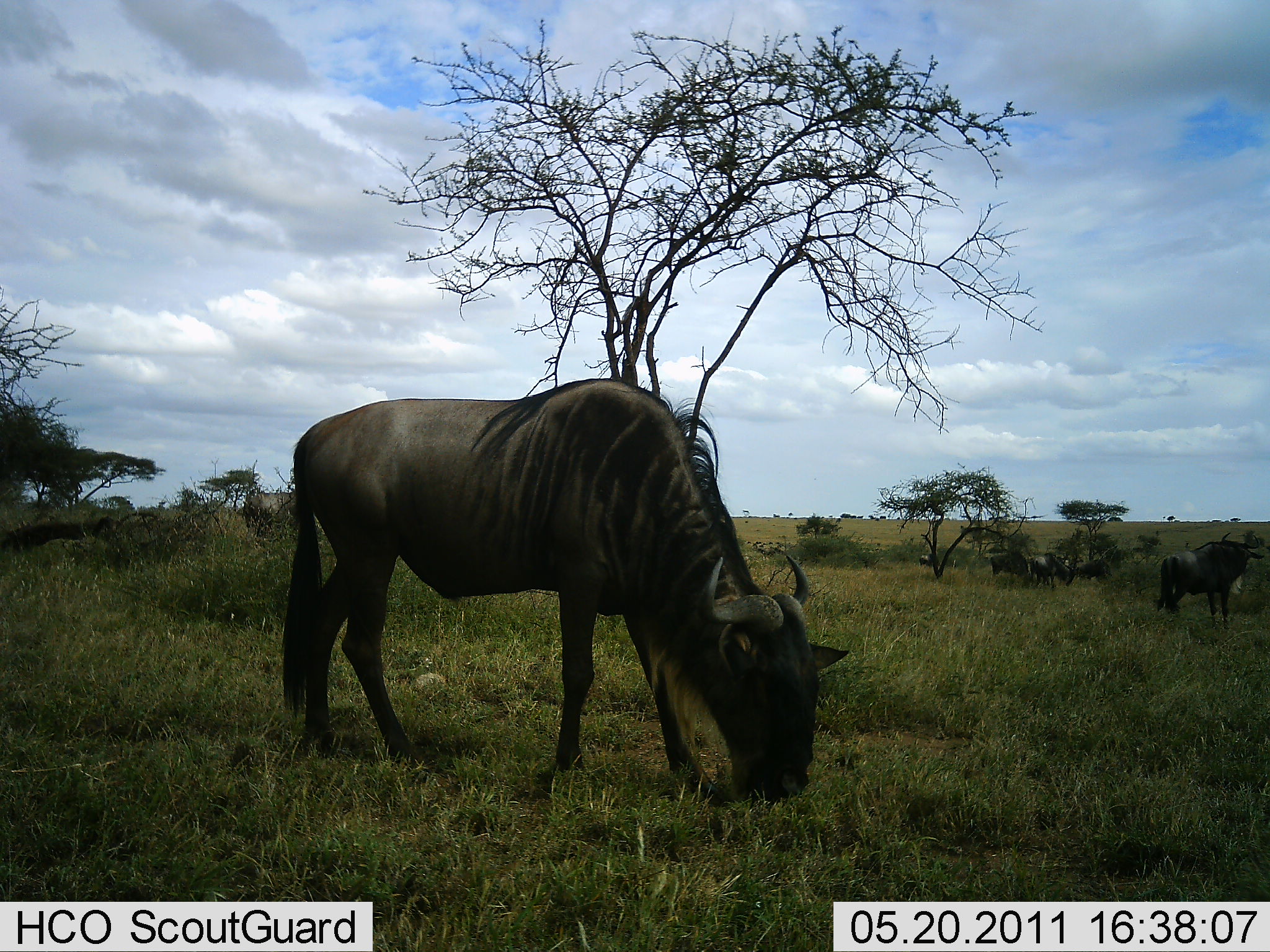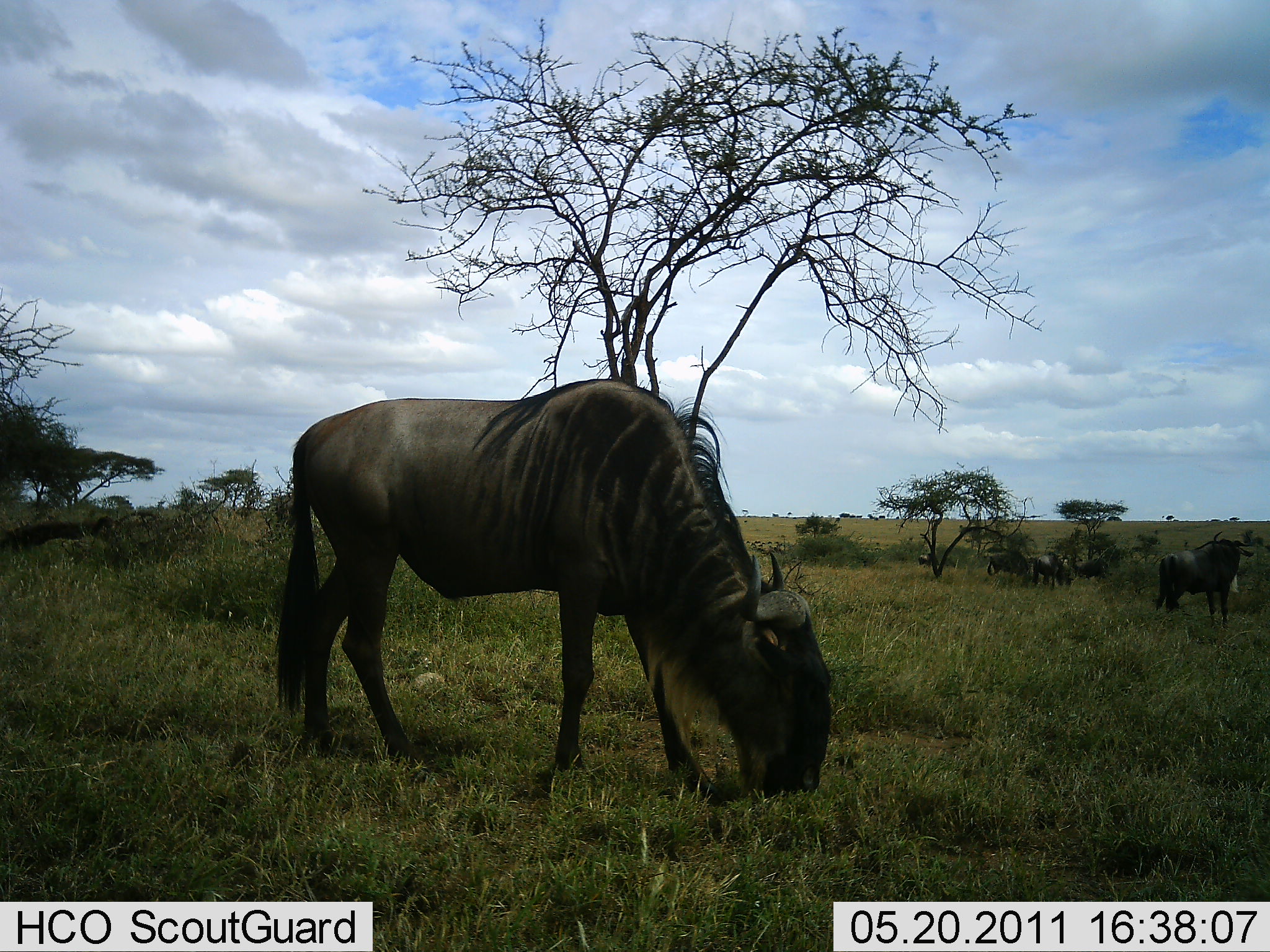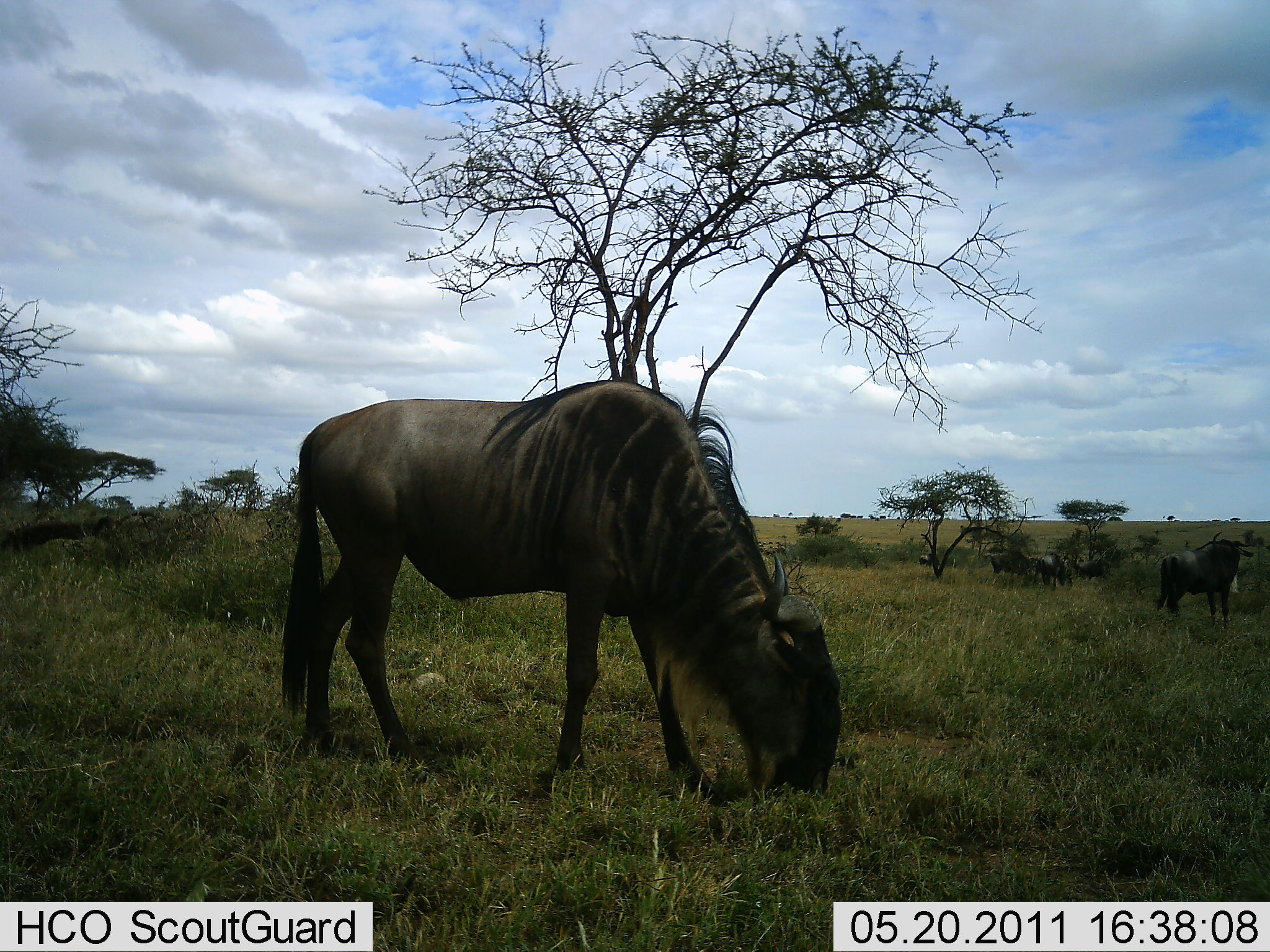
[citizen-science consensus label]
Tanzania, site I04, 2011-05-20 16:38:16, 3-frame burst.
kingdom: Animalia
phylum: Chordata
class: Mammalia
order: Artiodactyla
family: Bovidae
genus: Connochaetes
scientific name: Connochaetes taurinus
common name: blue wildebeest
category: wildebeest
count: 5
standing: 64%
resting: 0%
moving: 21%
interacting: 0%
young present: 0%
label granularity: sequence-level